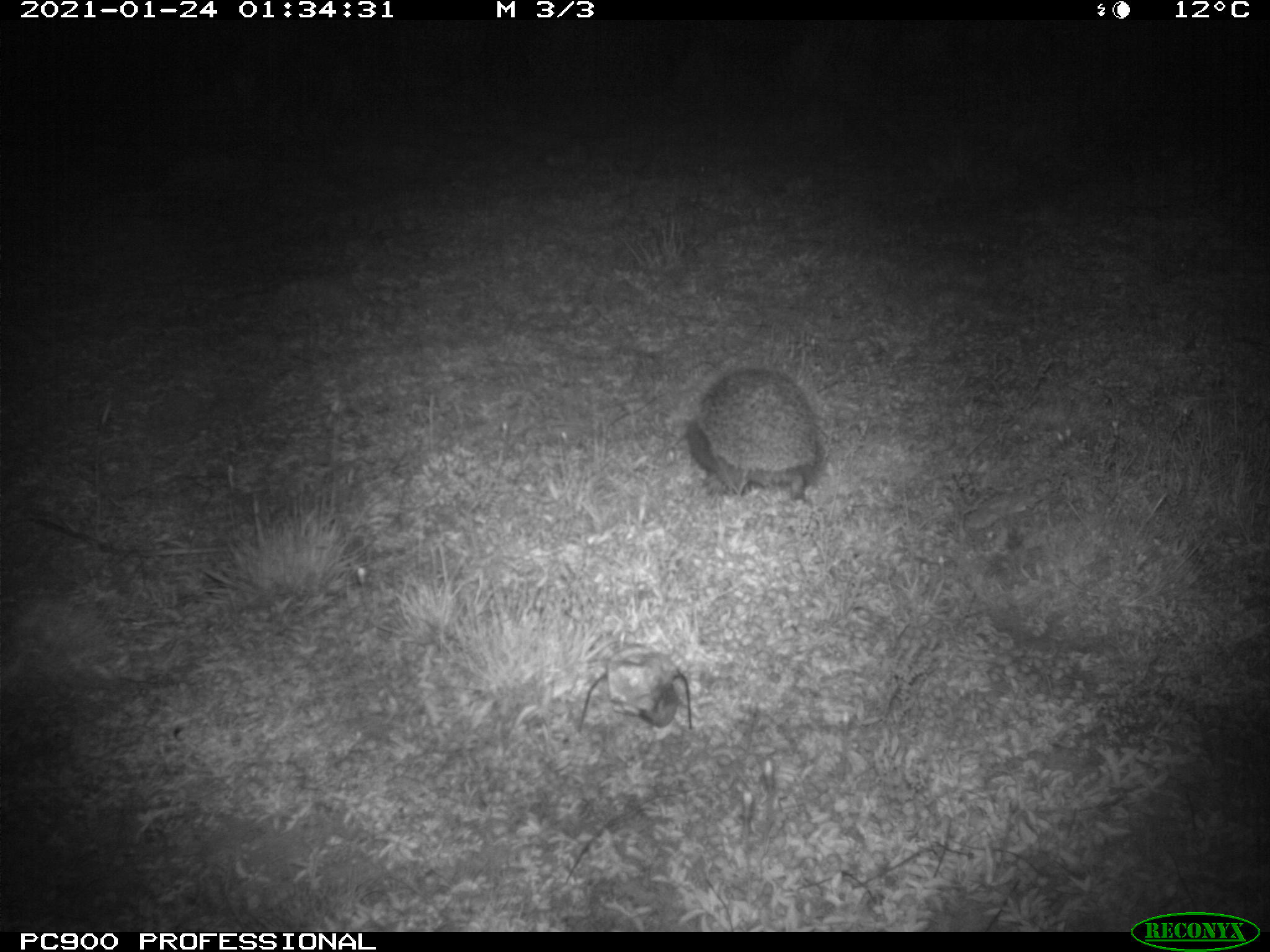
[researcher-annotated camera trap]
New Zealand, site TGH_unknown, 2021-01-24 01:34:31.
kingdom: Animalia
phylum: Chordata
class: Mammalia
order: Eulipotyphla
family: Erinaceidae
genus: Erinaceus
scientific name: Erinaceus europaeus europaeus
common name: european hedgehog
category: hedgehog